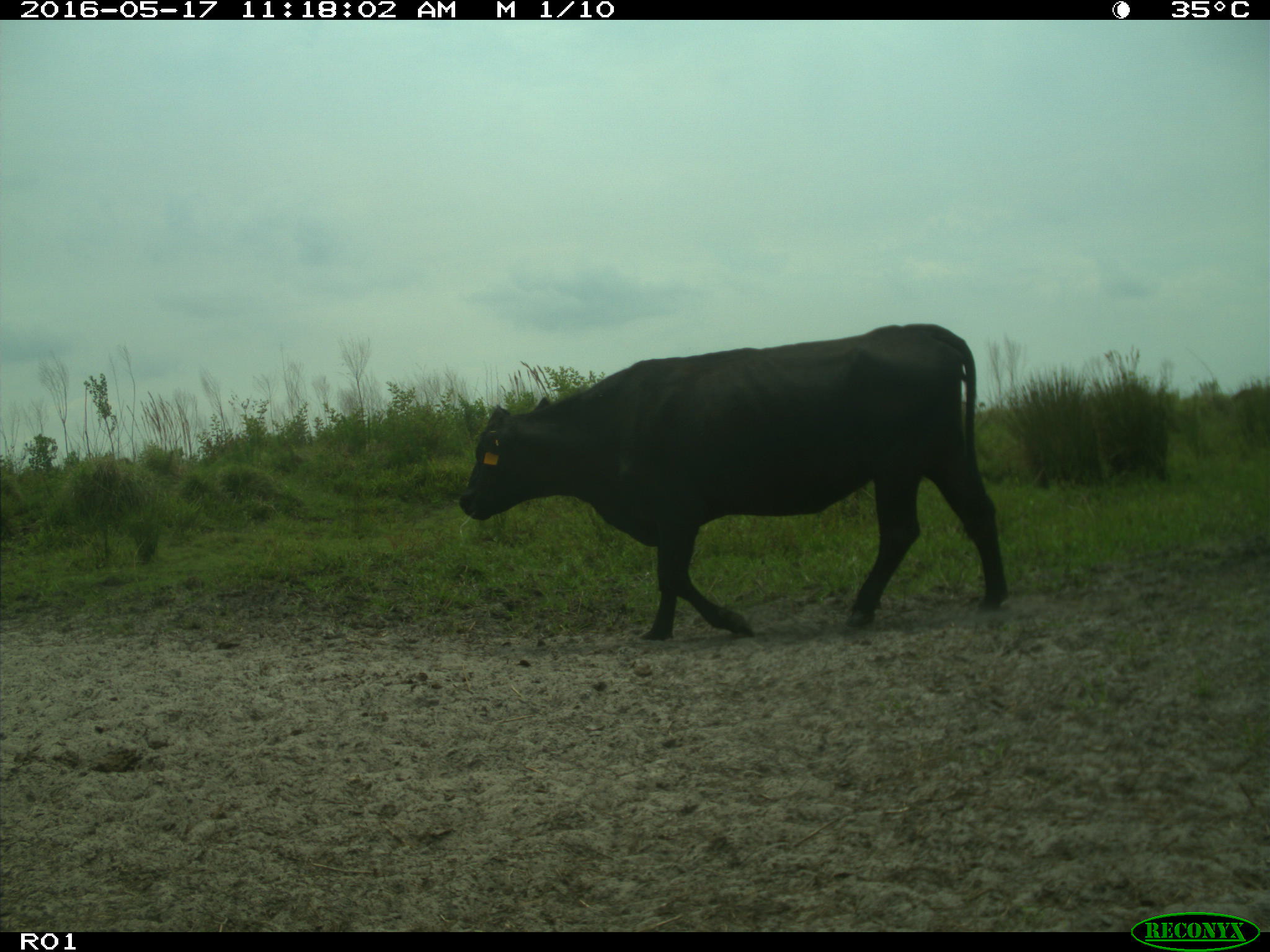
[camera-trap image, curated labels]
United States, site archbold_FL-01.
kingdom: Animalia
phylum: Chordata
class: Mammalia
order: Artiodactyla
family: Bovidae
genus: Bos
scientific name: Bos taurus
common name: domestic cow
Bos taurus (domestic cow).